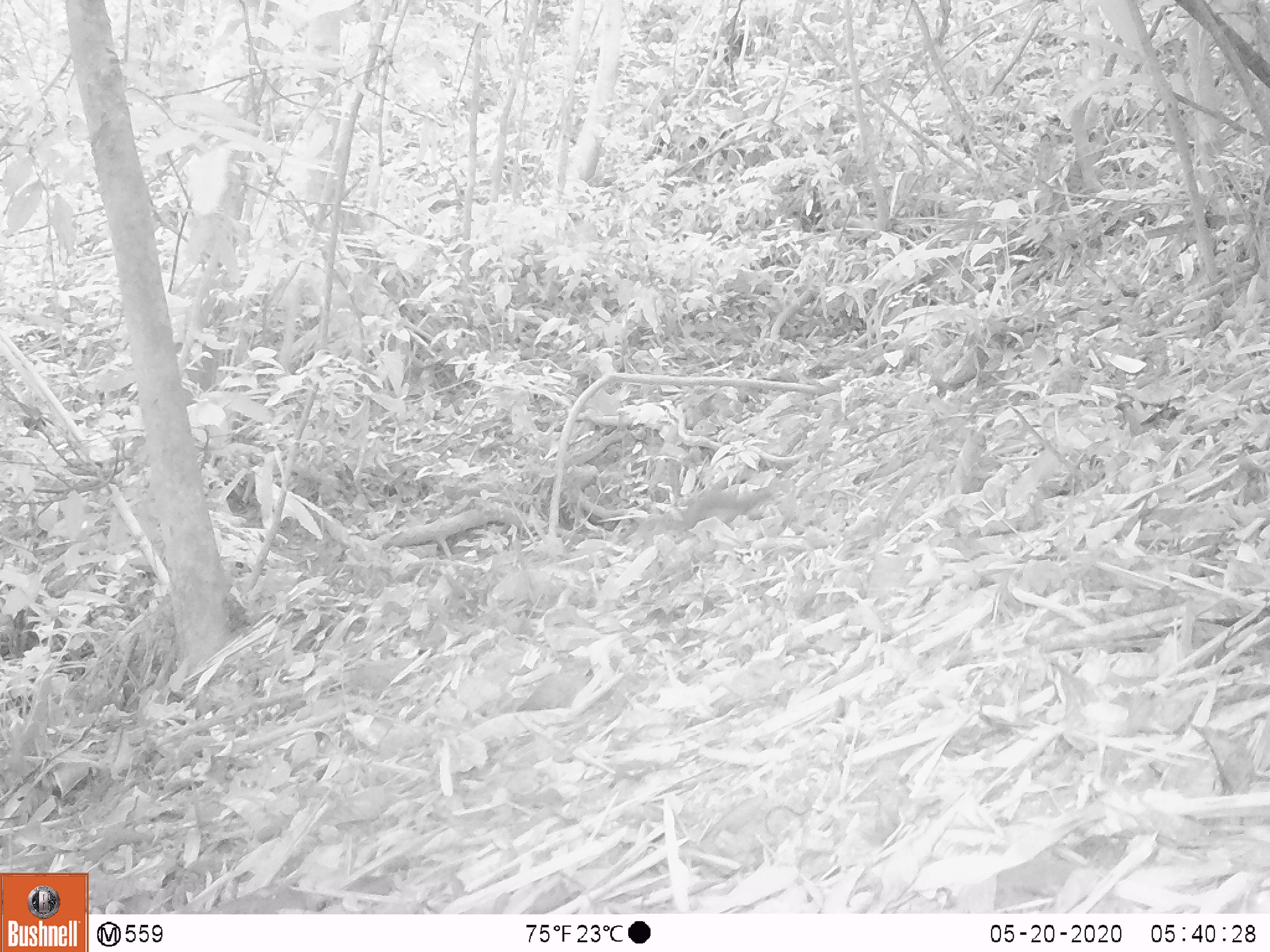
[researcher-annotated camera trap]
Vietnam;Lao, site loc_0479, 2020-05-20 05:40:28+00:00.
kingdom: Animalia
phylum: Chordata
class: Mammalia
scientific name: Mammalia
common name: mammal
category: unidentified small mammal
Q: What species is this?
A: Unidentified small mammal (mammal) (Mammalia).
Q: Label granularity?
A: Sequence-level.